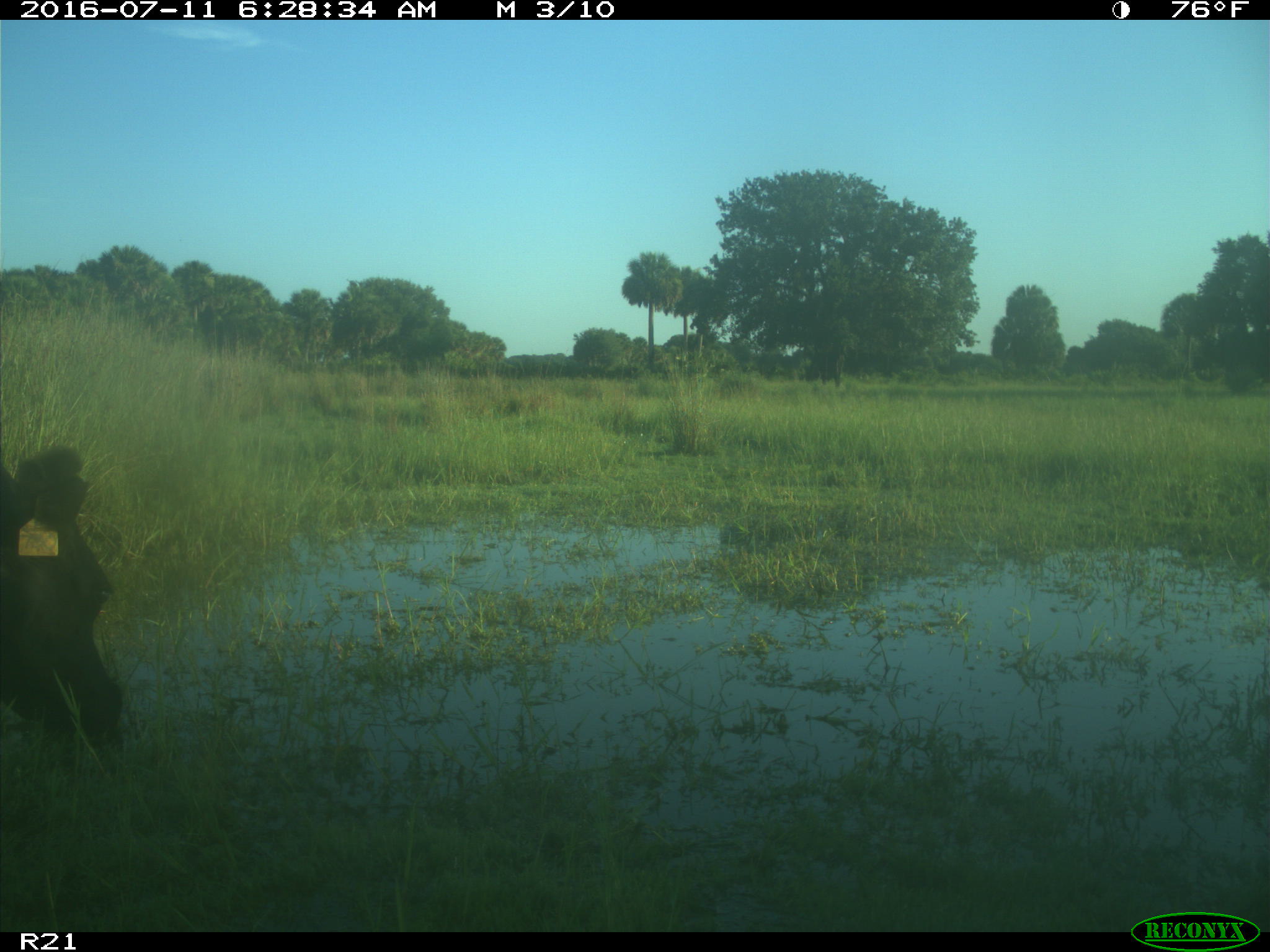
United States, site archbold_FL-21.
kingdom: Animalia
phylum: Chordata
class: Mammalia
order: Artiodactyla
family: Bovidae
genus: Bos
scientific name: Bos taurus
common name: domestic cow